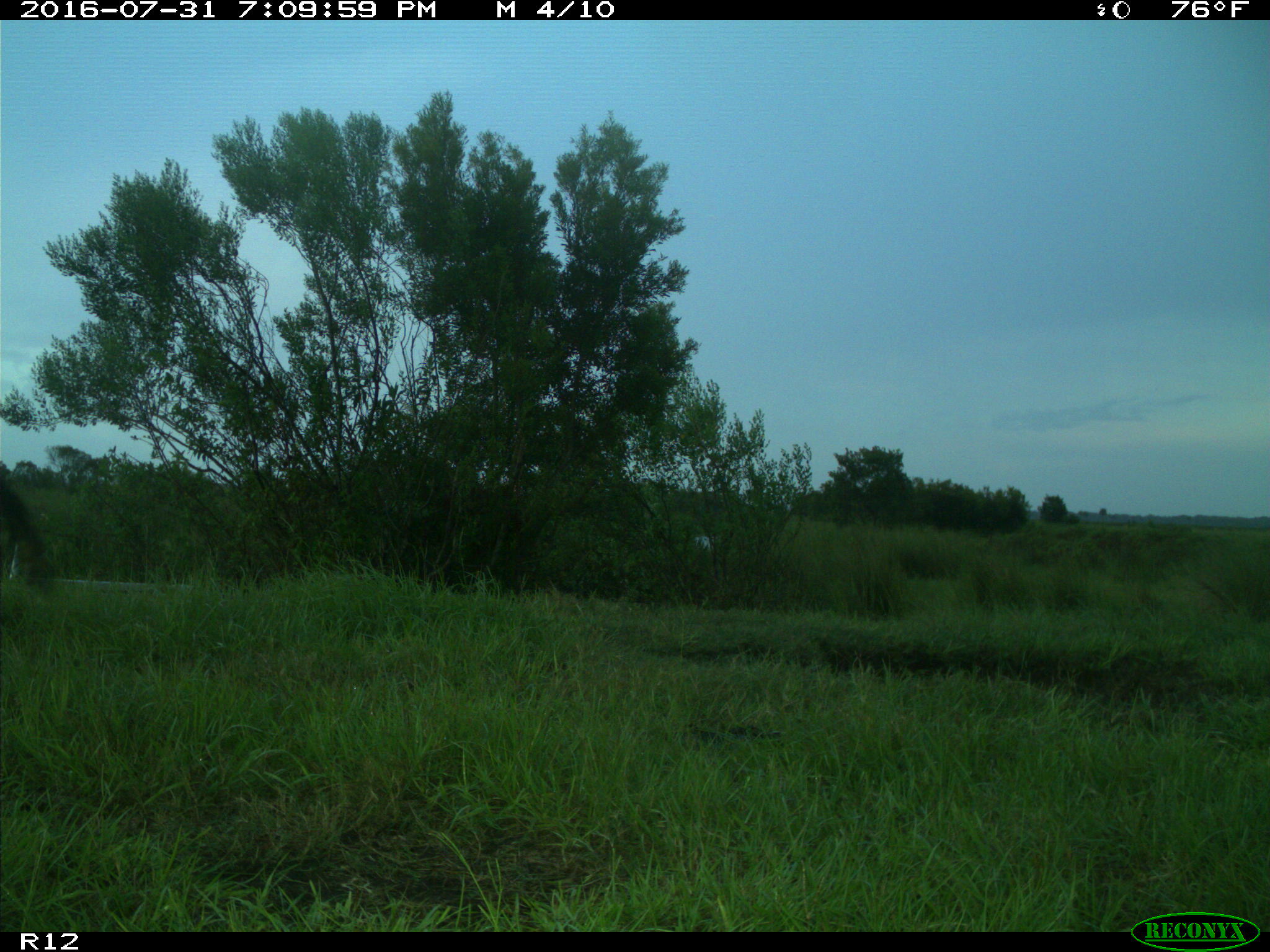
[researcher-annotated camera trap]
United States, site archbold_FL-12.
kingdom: Animalia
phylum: Chordata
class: Mammalia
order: Artiodactyla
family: Bovidae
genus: Bos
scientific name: Bos taurus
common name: domestic cow